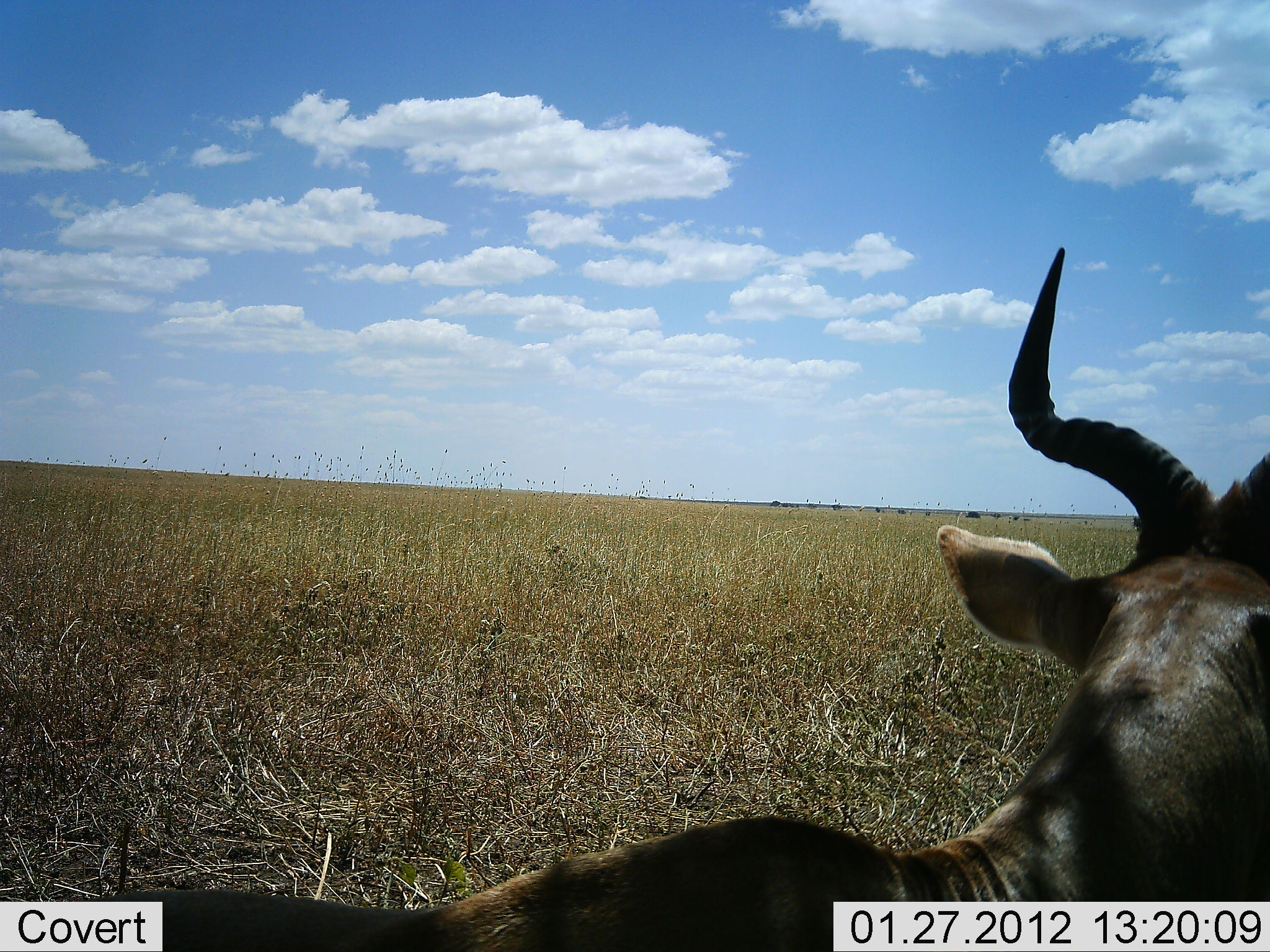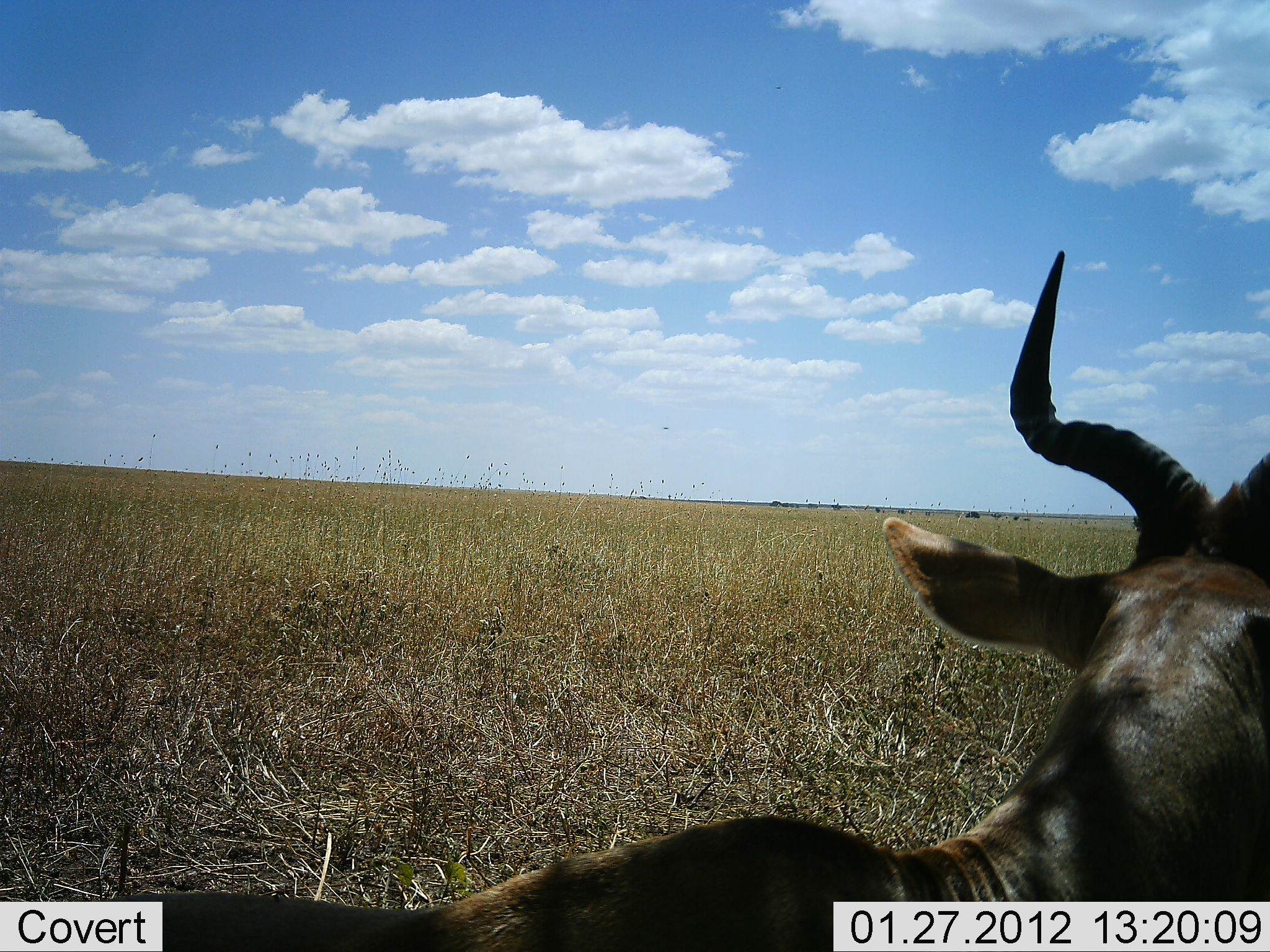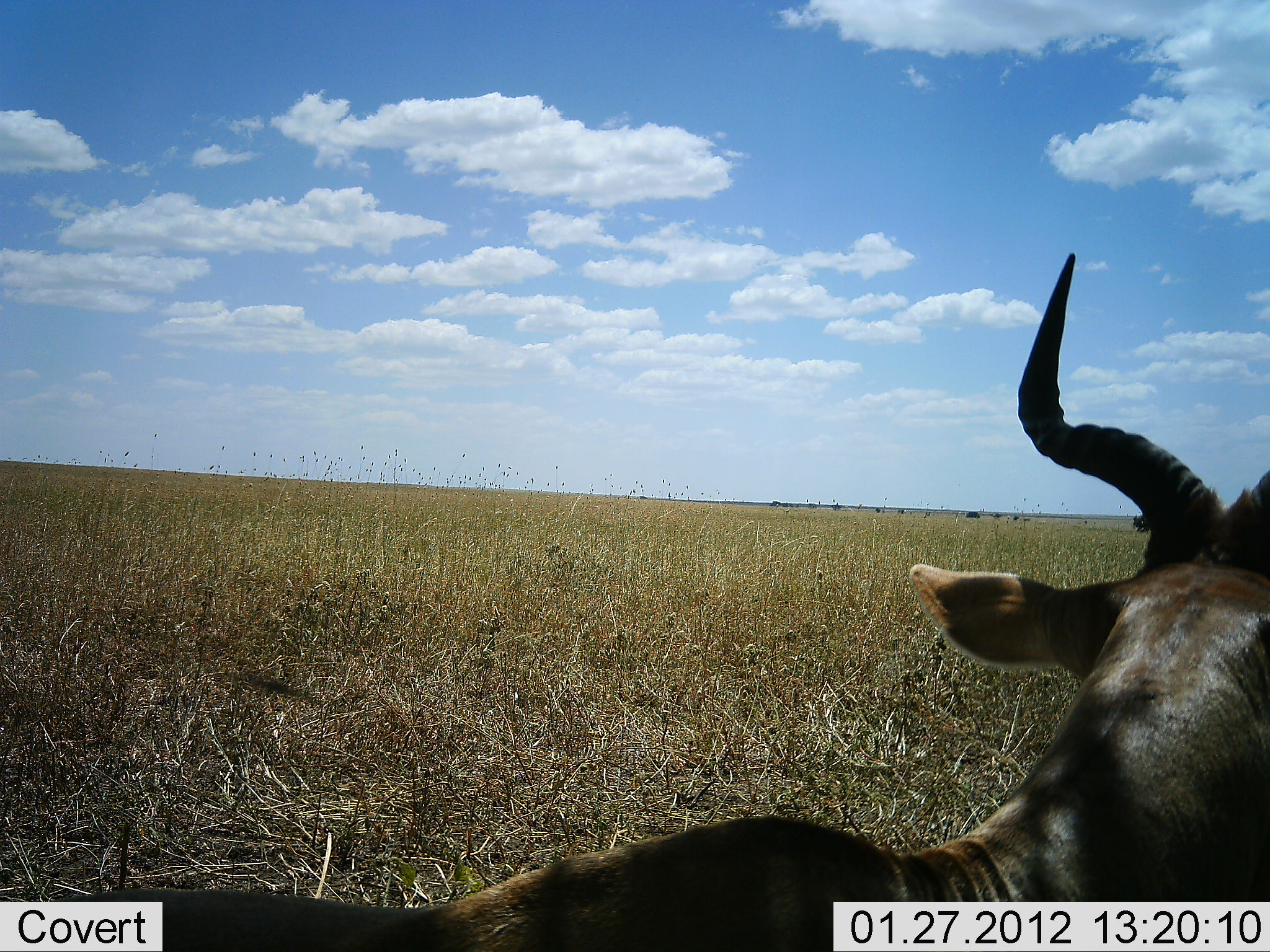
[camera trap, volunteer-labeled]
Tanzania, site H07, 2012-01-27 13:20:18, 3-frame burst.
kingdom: Animalia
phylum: Chordata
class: Mammalia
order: Artiodactyla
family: Bovidae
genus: Alcelaphus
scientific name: Alcelaphus buselaphus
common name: hartebeest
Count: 1.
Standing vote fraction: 33%.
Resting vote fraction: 67%.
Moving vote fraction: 0%.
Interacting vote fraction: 0%.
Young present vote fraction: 0%.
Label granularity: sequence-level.